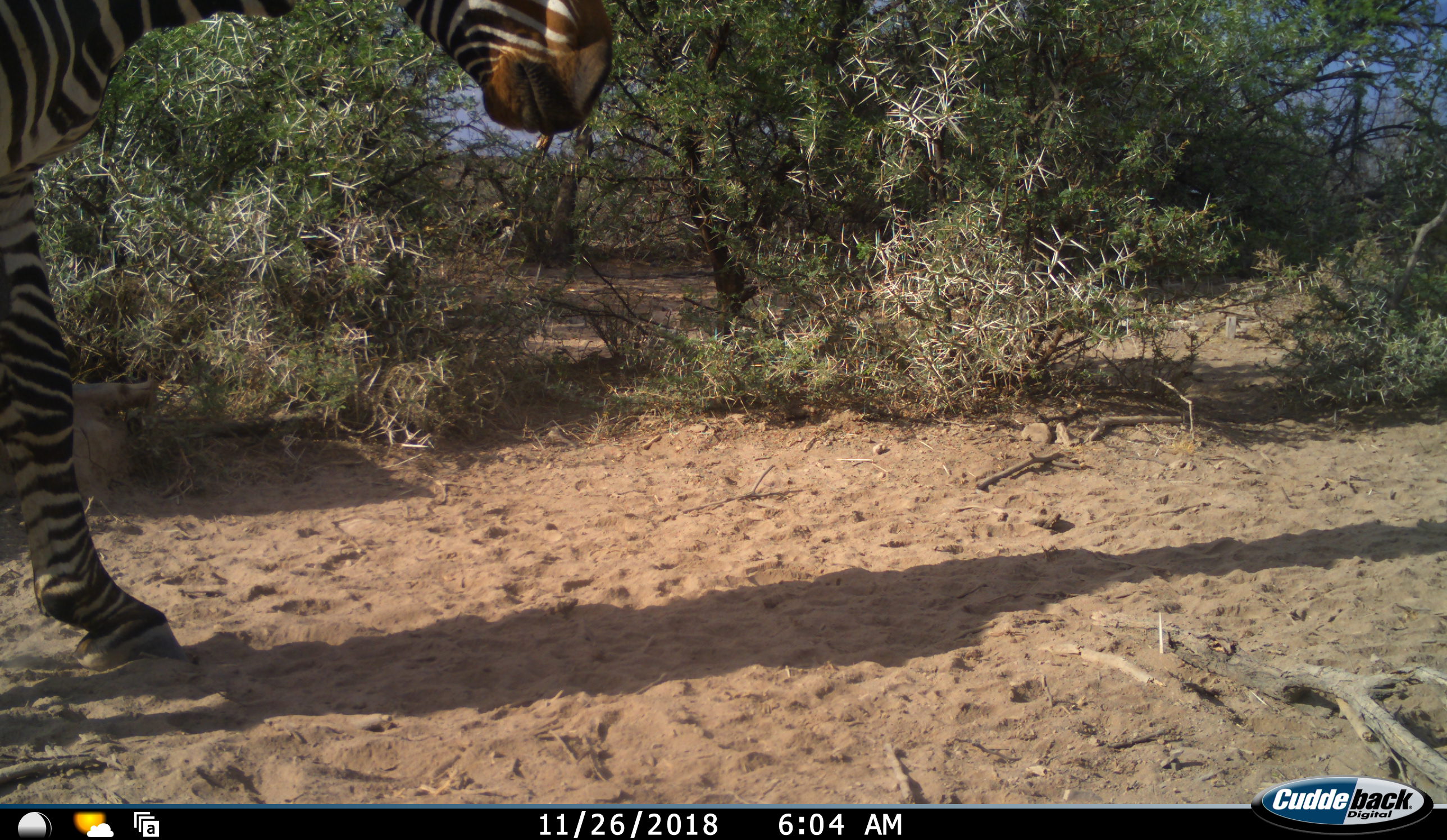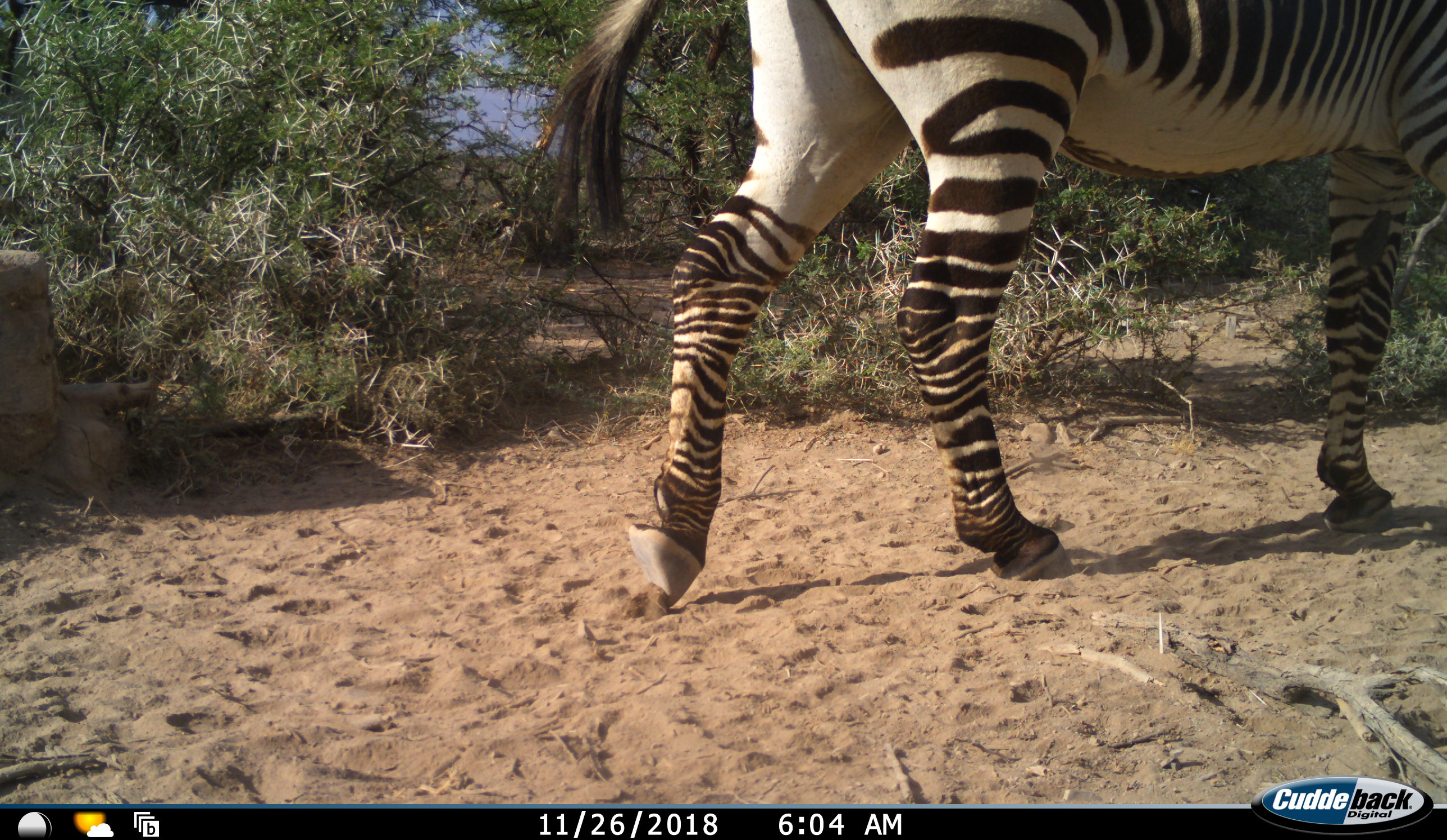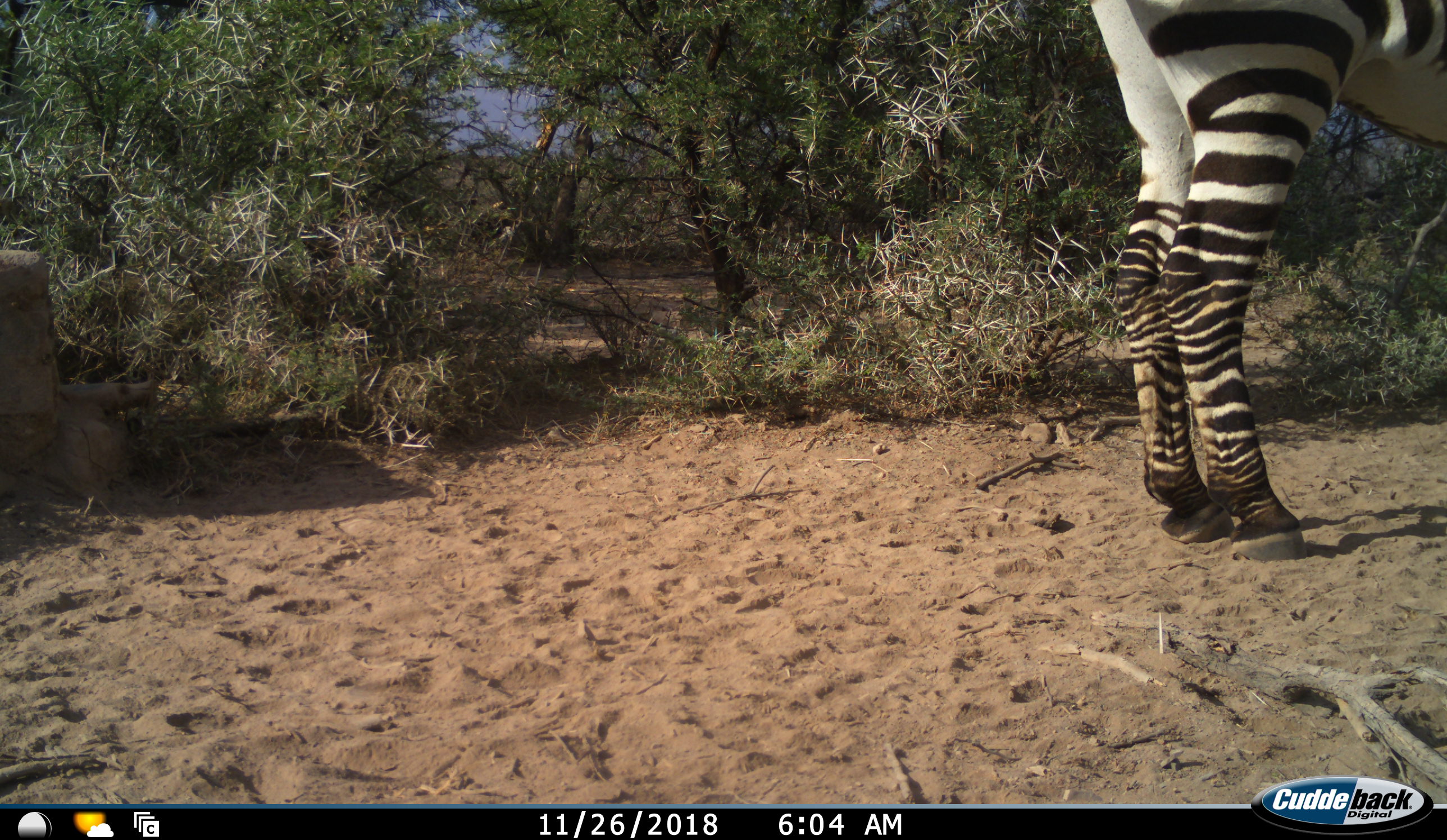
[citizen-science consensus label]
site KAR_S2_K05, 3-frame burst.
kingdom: Animalia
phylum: Chordata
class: Mammalia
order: Perissodactyla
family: Equidae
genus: Equus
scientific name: Equus zebra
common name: mountain zebra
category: zebramountain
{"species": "zebramountain (mountain zebra) (Equus zebra)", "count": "1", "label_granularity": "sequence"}